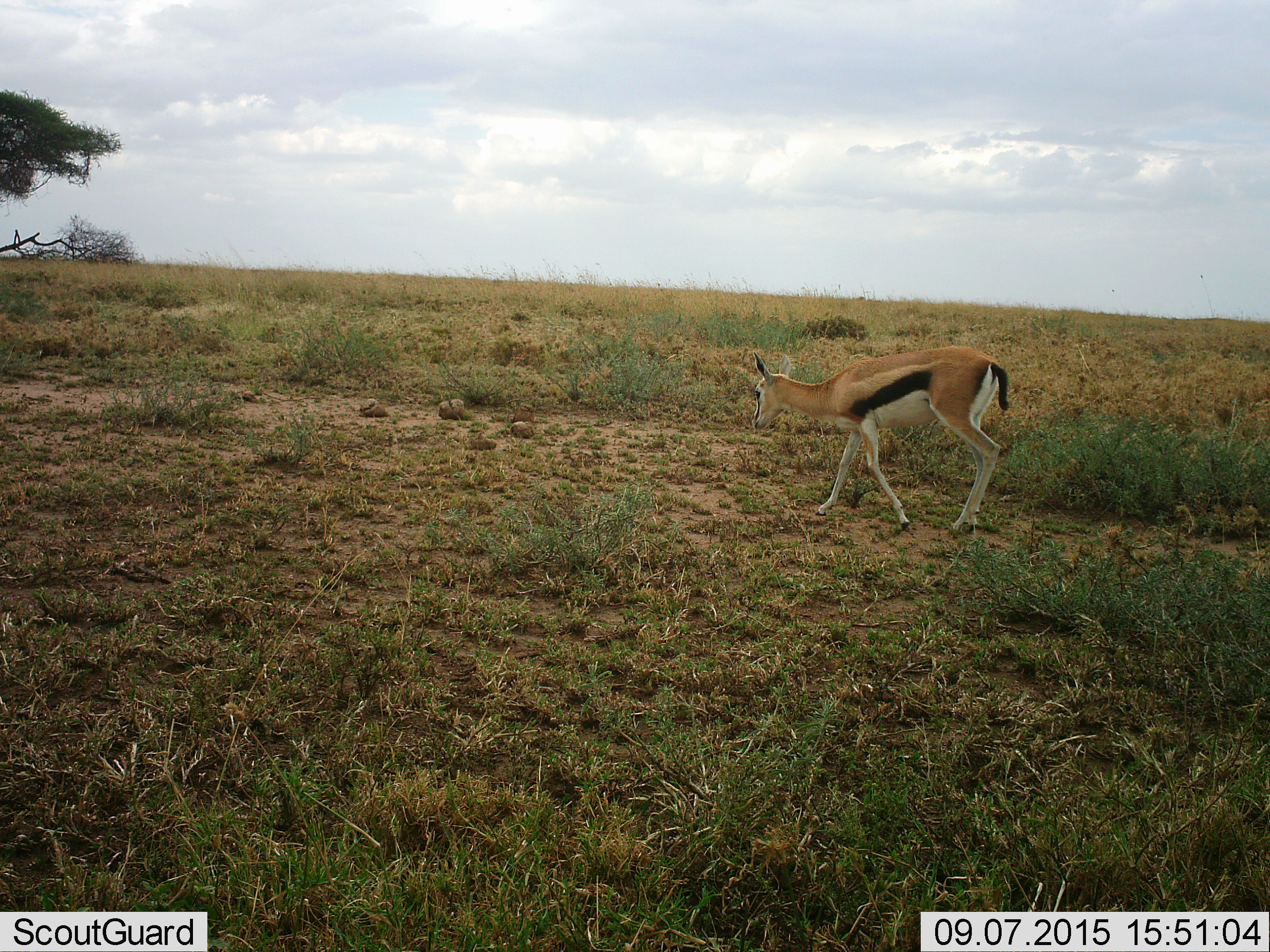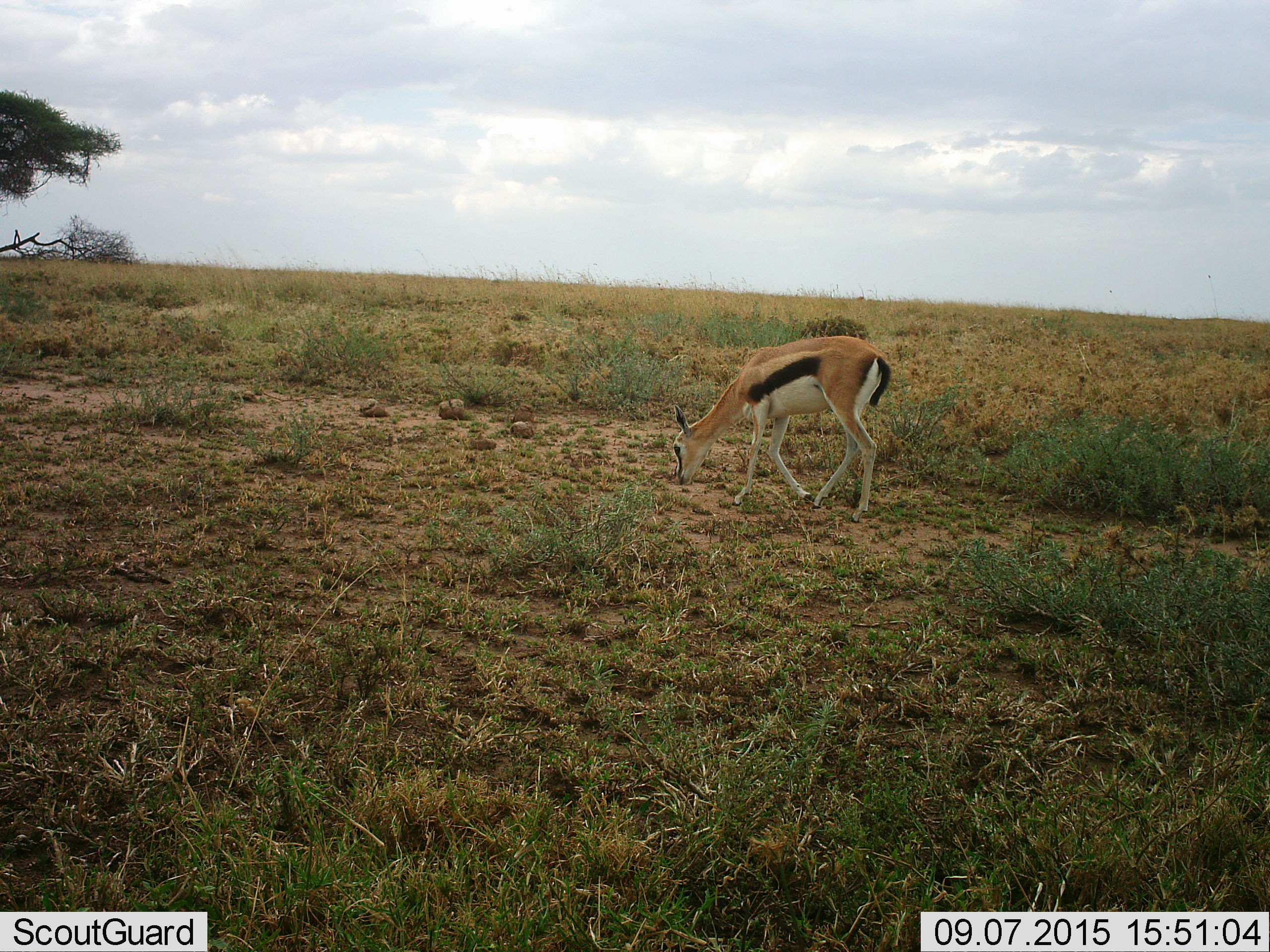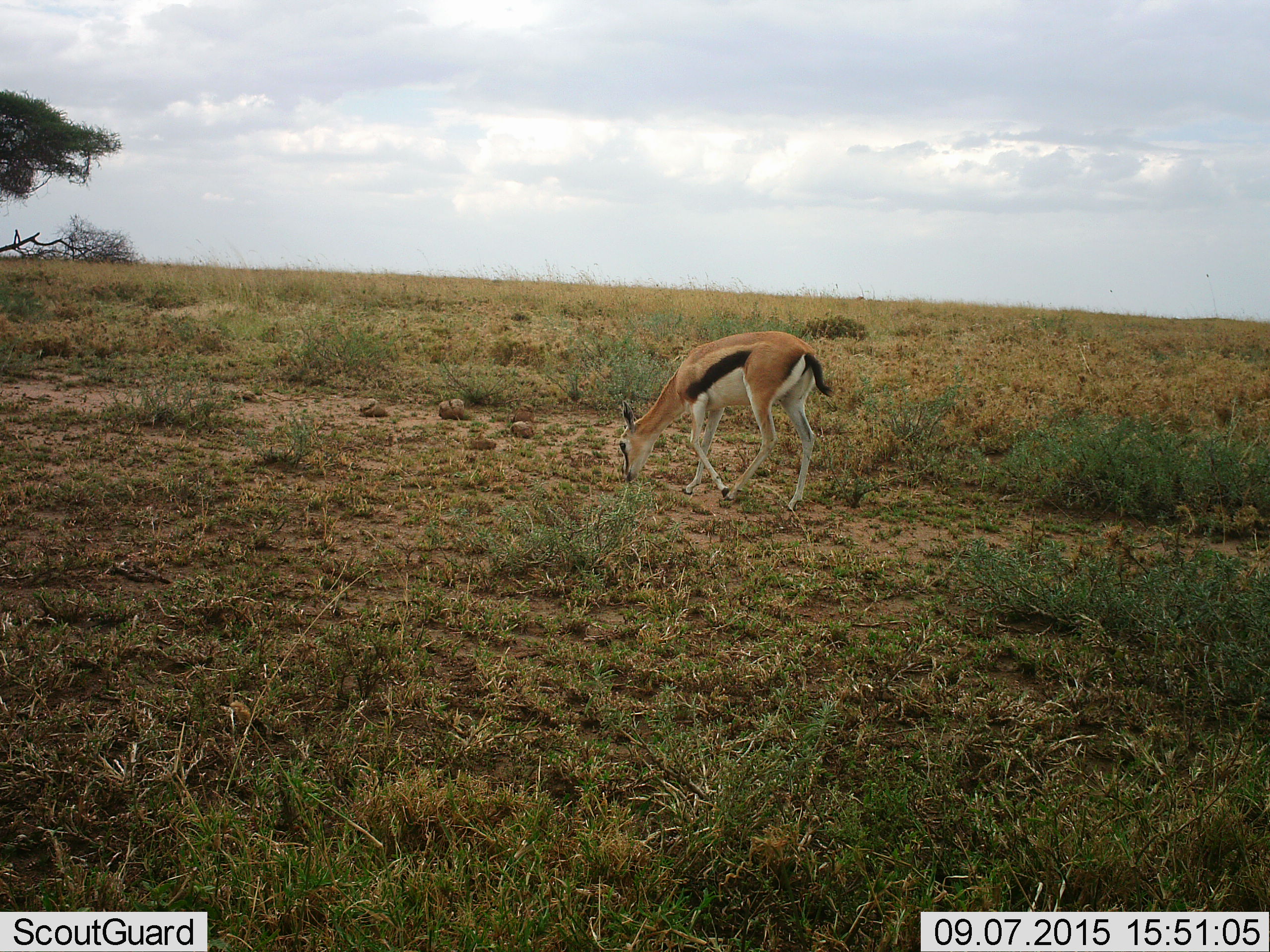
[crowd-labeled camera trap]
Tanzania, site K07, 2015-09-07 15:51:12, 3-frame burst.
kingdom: Animalia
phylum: Chordata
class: Mammalia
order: Artiodactyla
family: Bovidae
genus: Eudorcas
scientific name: Eudorcas thomsonii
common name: thomson's gazelle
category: gazellethomsons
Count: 1.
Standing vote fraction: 10%.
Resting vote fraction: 0%.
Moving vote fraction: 90%.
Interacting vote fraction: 0%.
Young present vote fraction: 10%.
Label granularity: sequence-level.